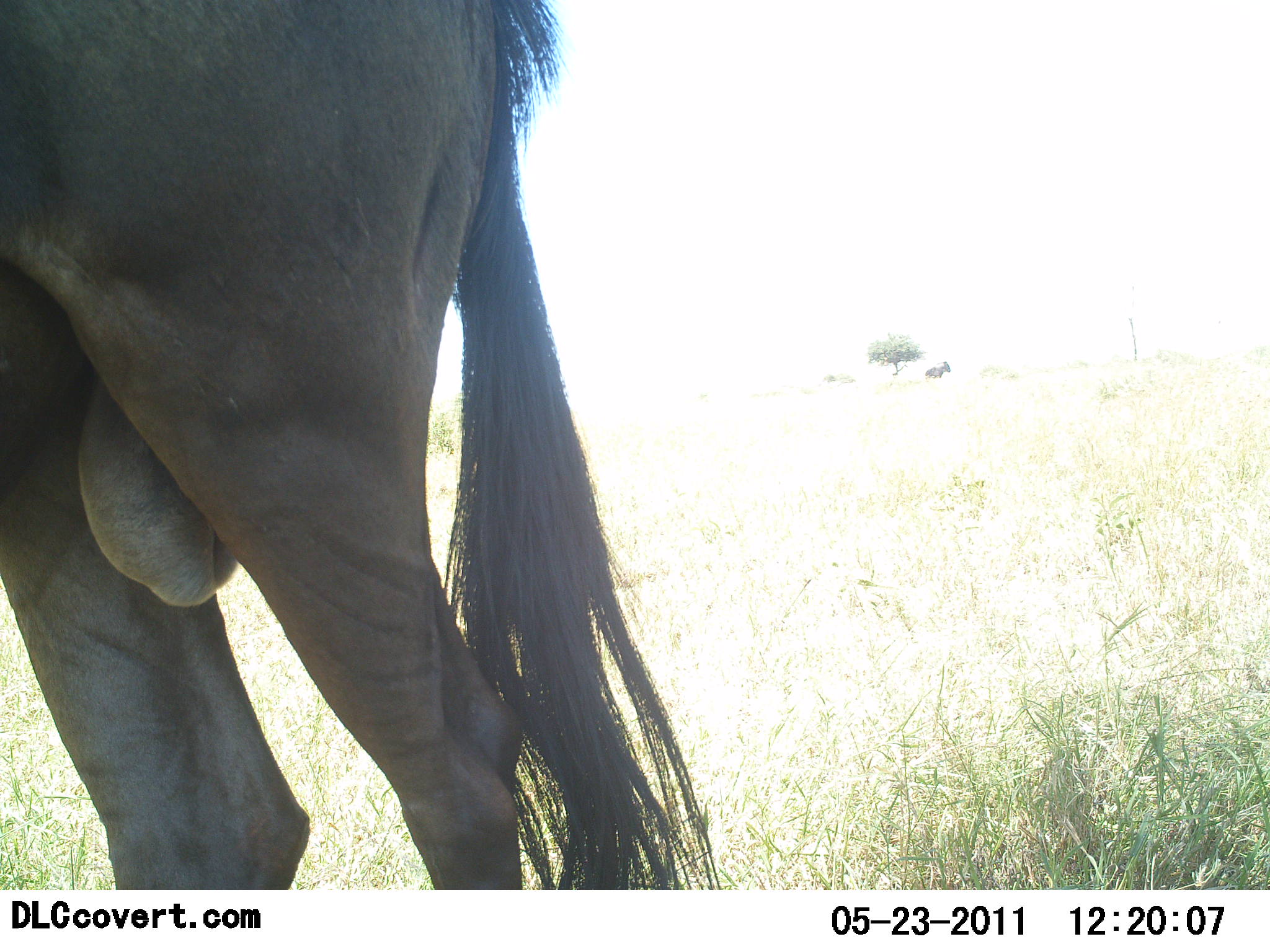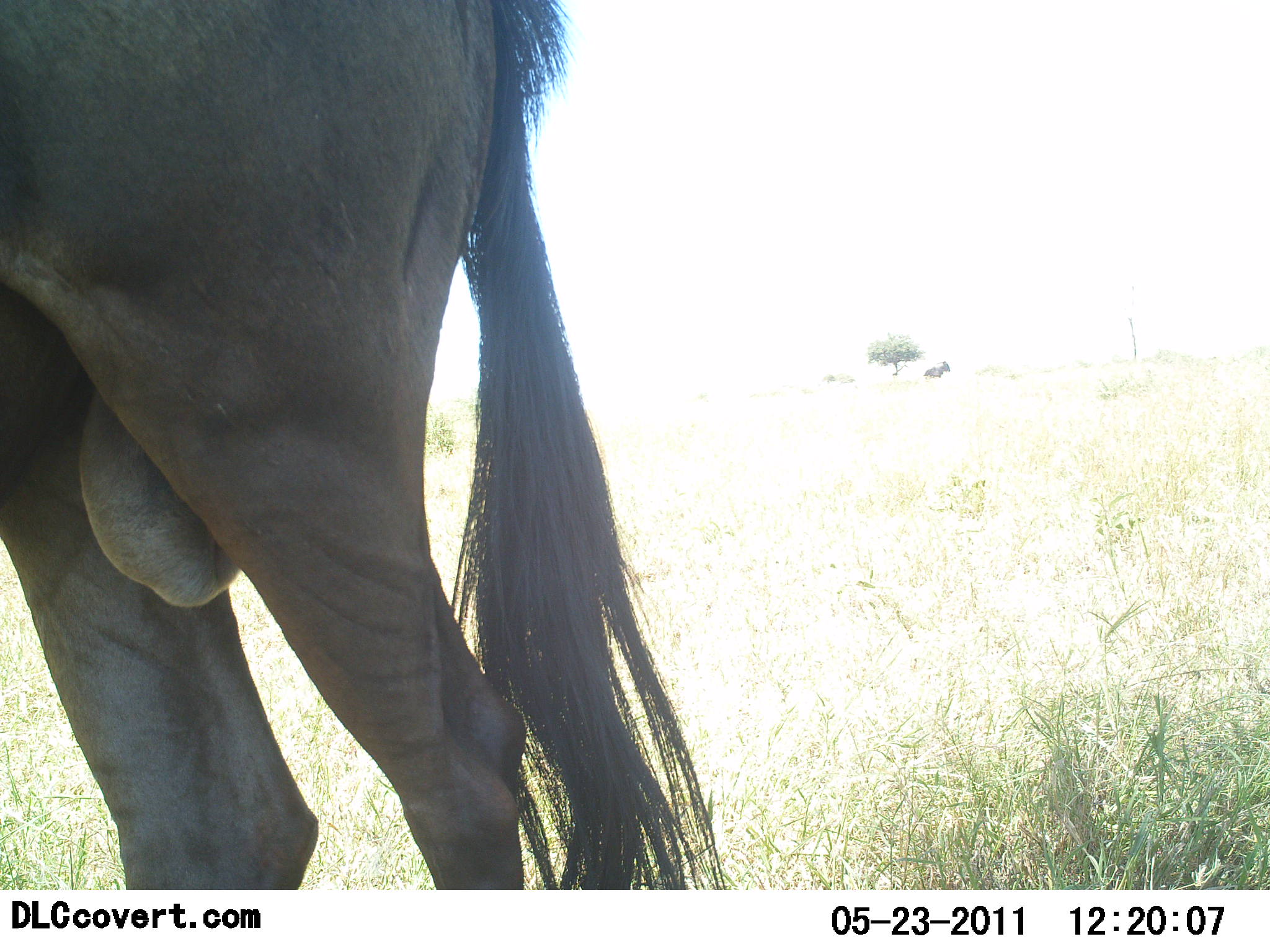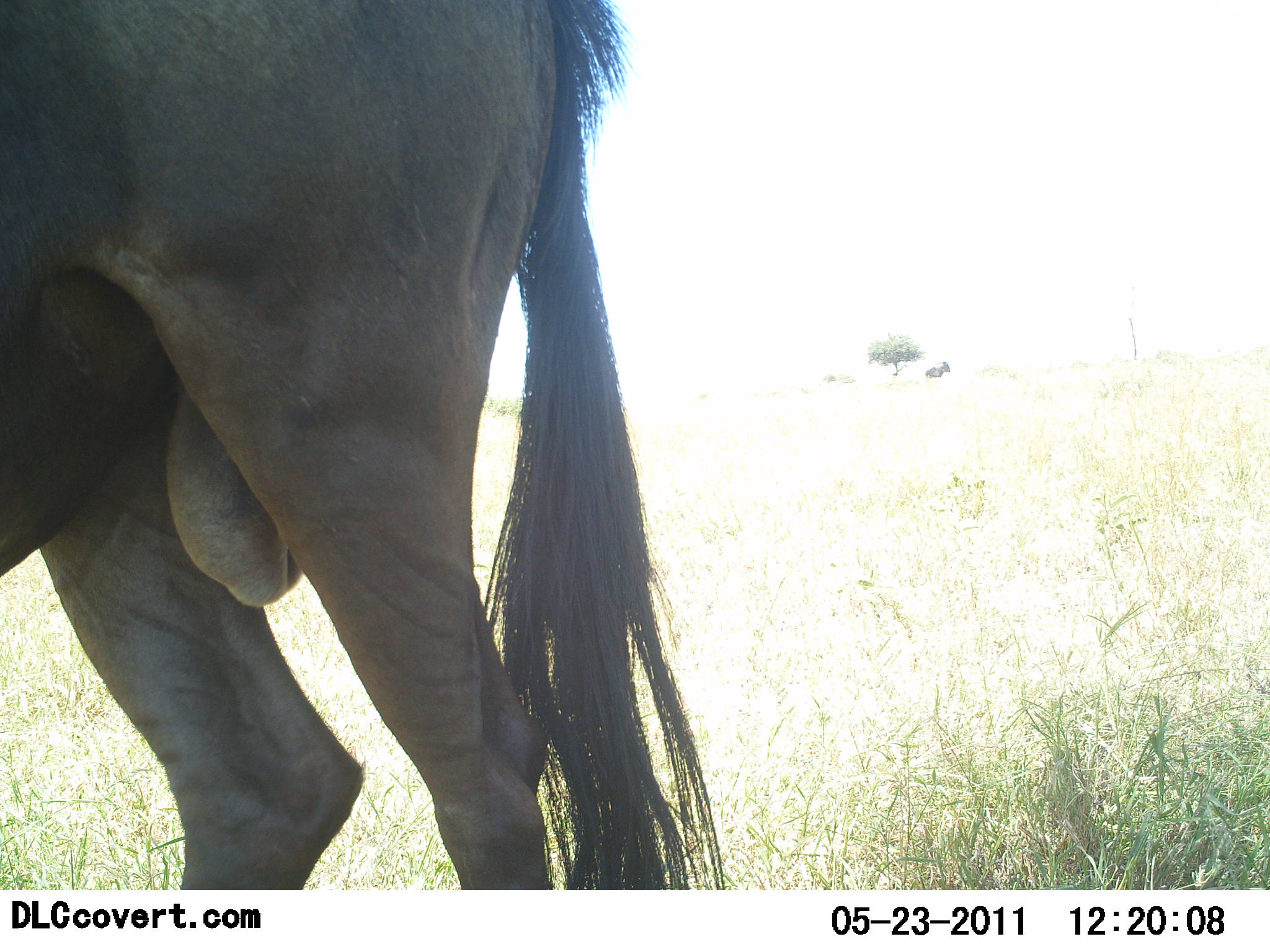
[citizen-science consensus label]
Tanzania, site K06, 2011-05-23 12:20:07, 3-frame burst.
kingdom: Animalia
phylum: Chordata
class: Mammalia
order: Artiodactyla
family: Bovidae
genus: Connochaetes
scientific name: Connochaetes taurinus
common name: blue wildebeest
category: wildebeest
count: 1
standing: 92%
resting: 8%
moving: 8%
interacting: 0%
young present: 0%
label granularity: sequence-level